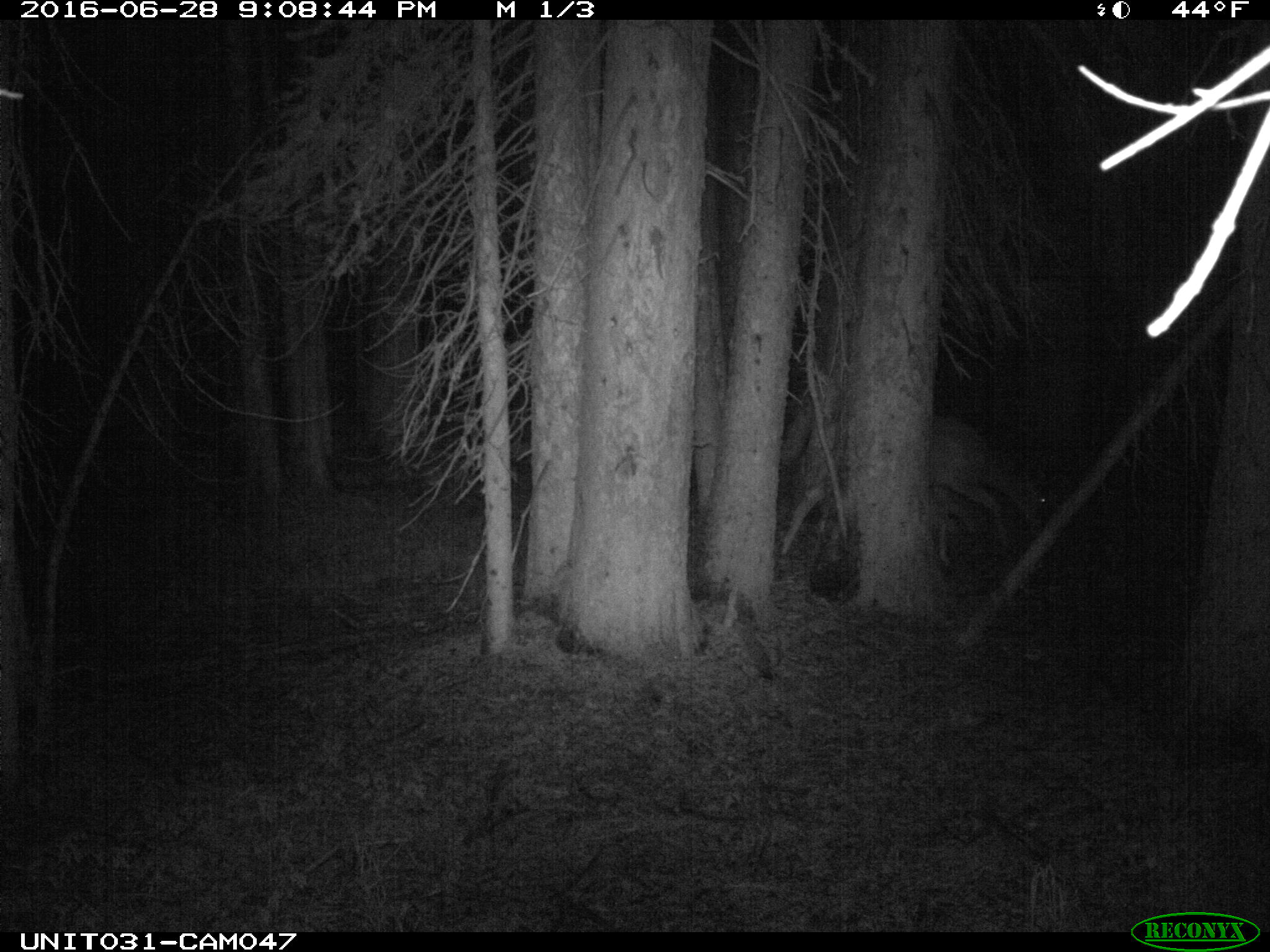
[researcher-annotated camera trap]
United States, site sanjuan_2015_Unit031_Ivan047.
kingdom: Animalia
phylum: Chordata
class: Mammalia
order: Artiodactyla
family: Cervidae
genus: Odocoileus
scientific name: Odocoileus hemionus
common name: mule deer